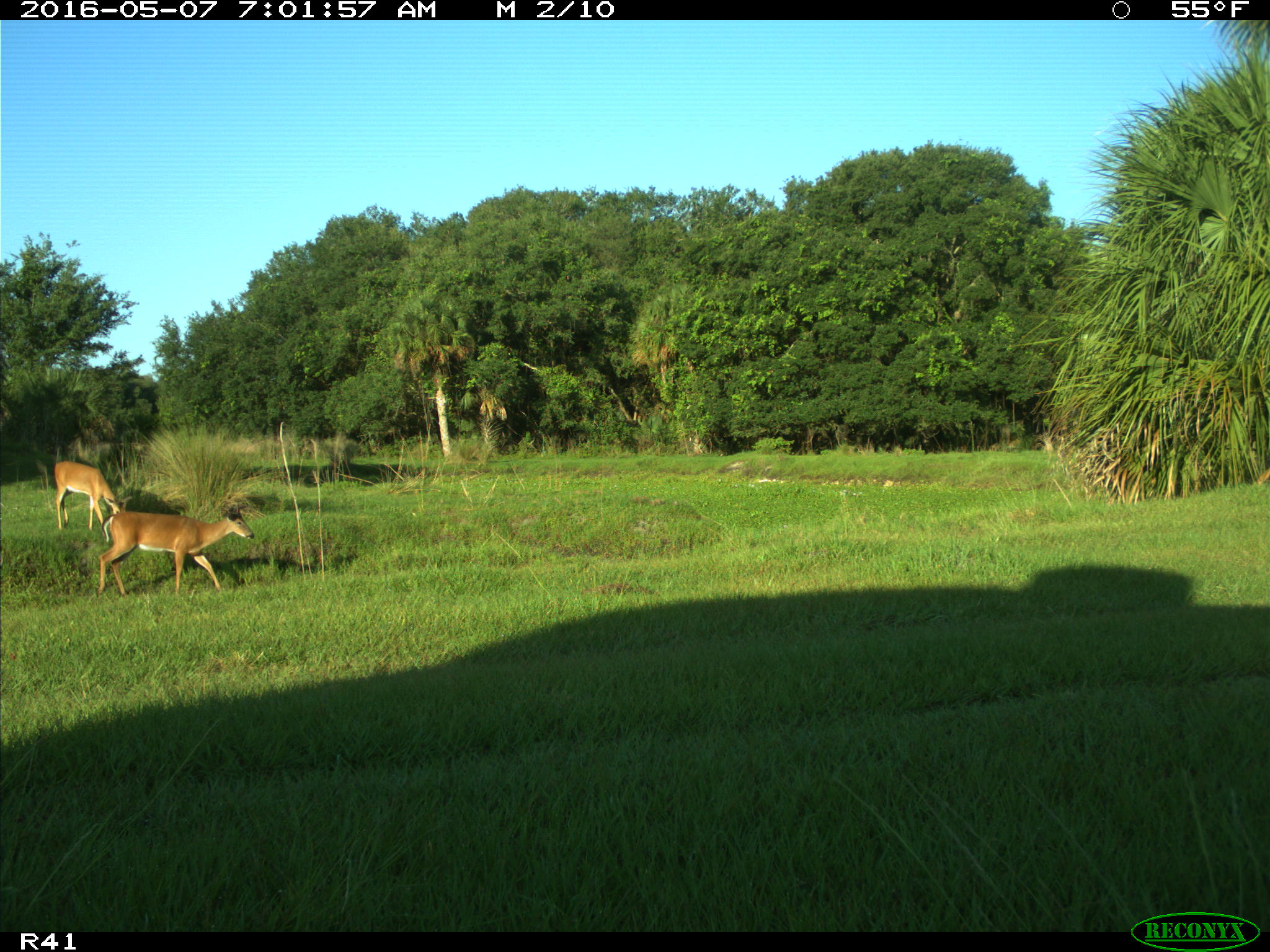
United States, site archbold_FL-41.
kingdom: Animalia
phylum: Chordata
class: Mammalia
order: Artiodactyla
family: Cervidae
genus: Odocoileus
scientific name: Odocoileus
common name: deer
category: unidentified deer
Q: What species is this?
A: Unidentified deer (deer) (Odocoileus).